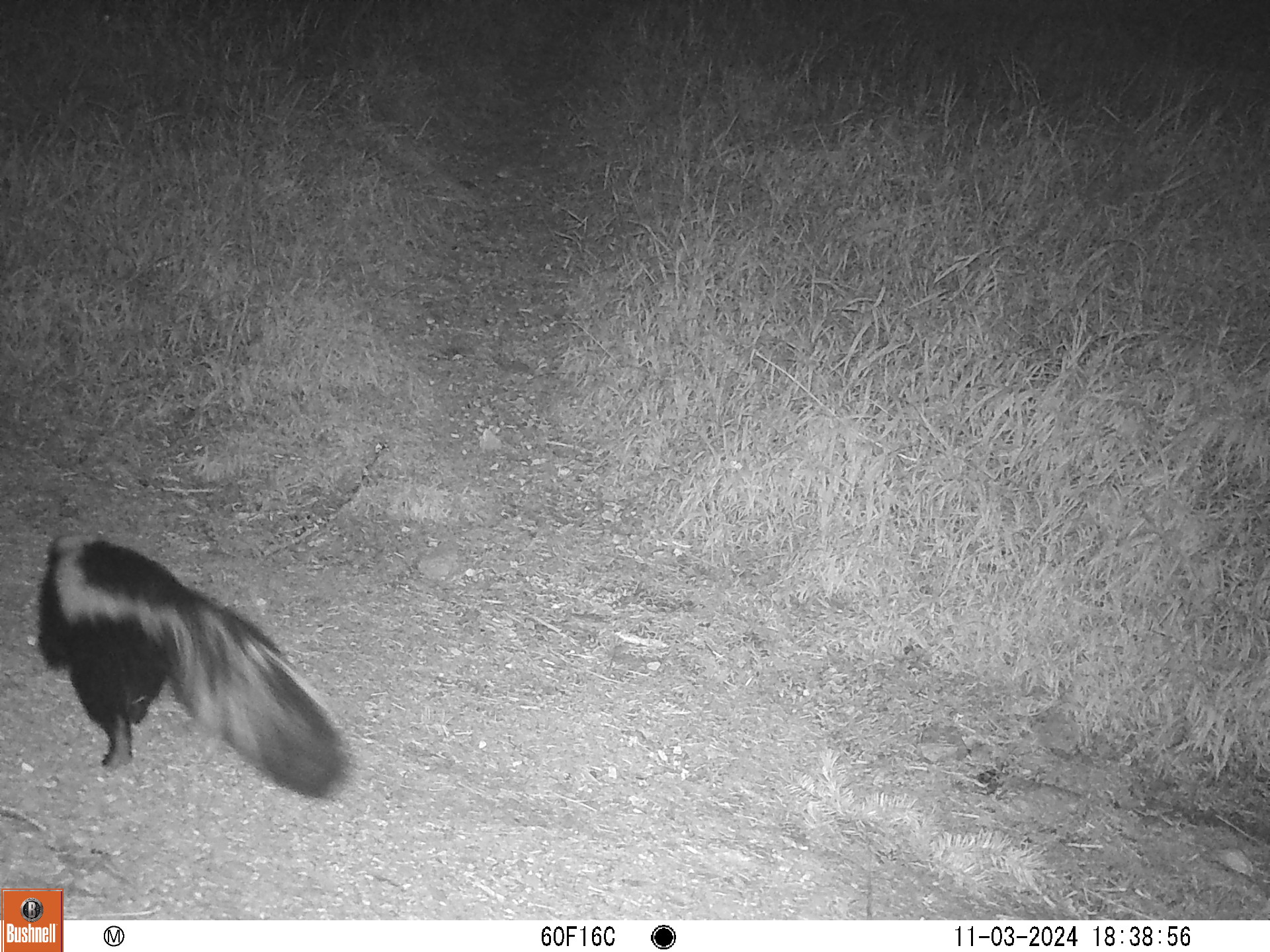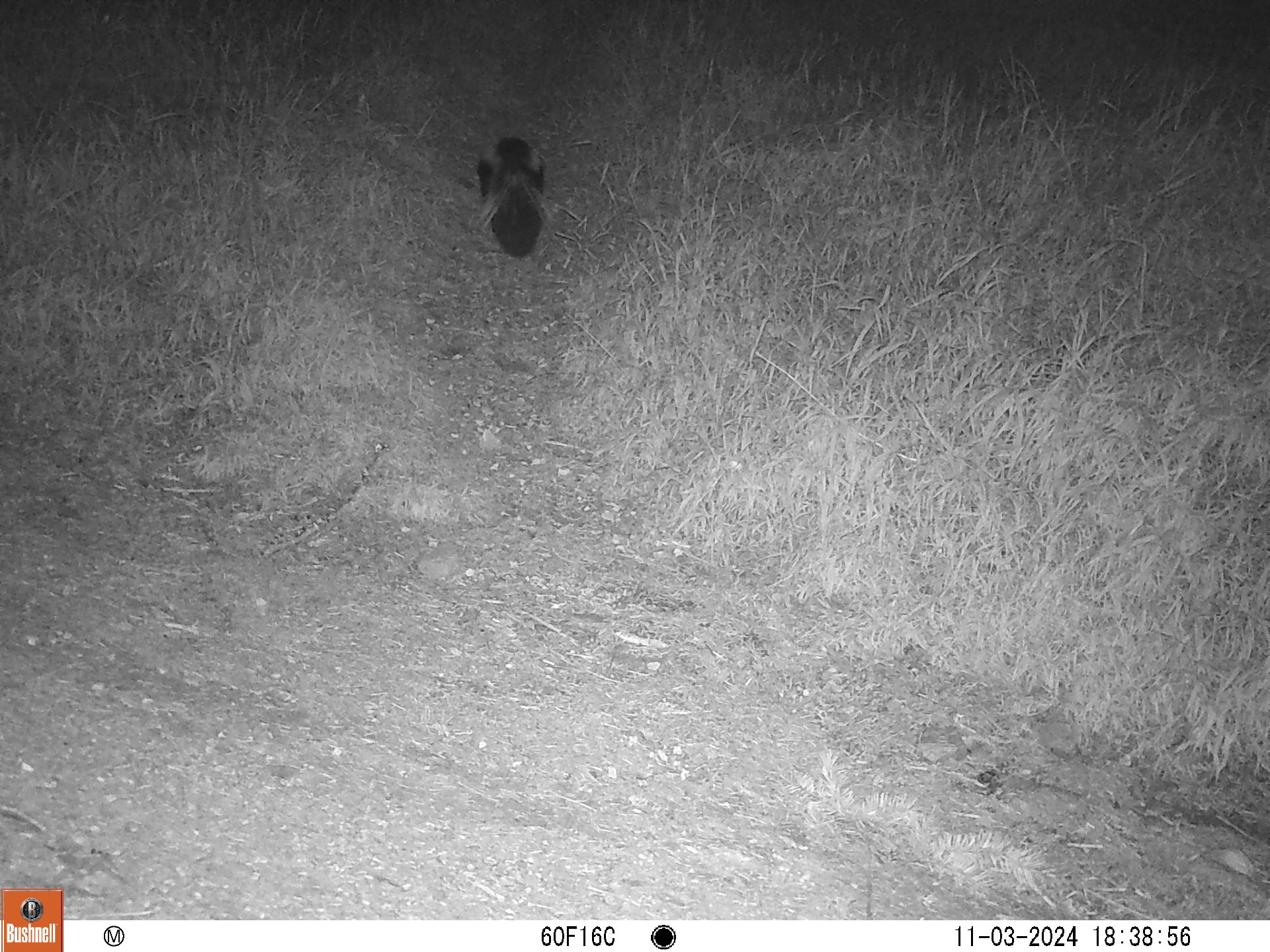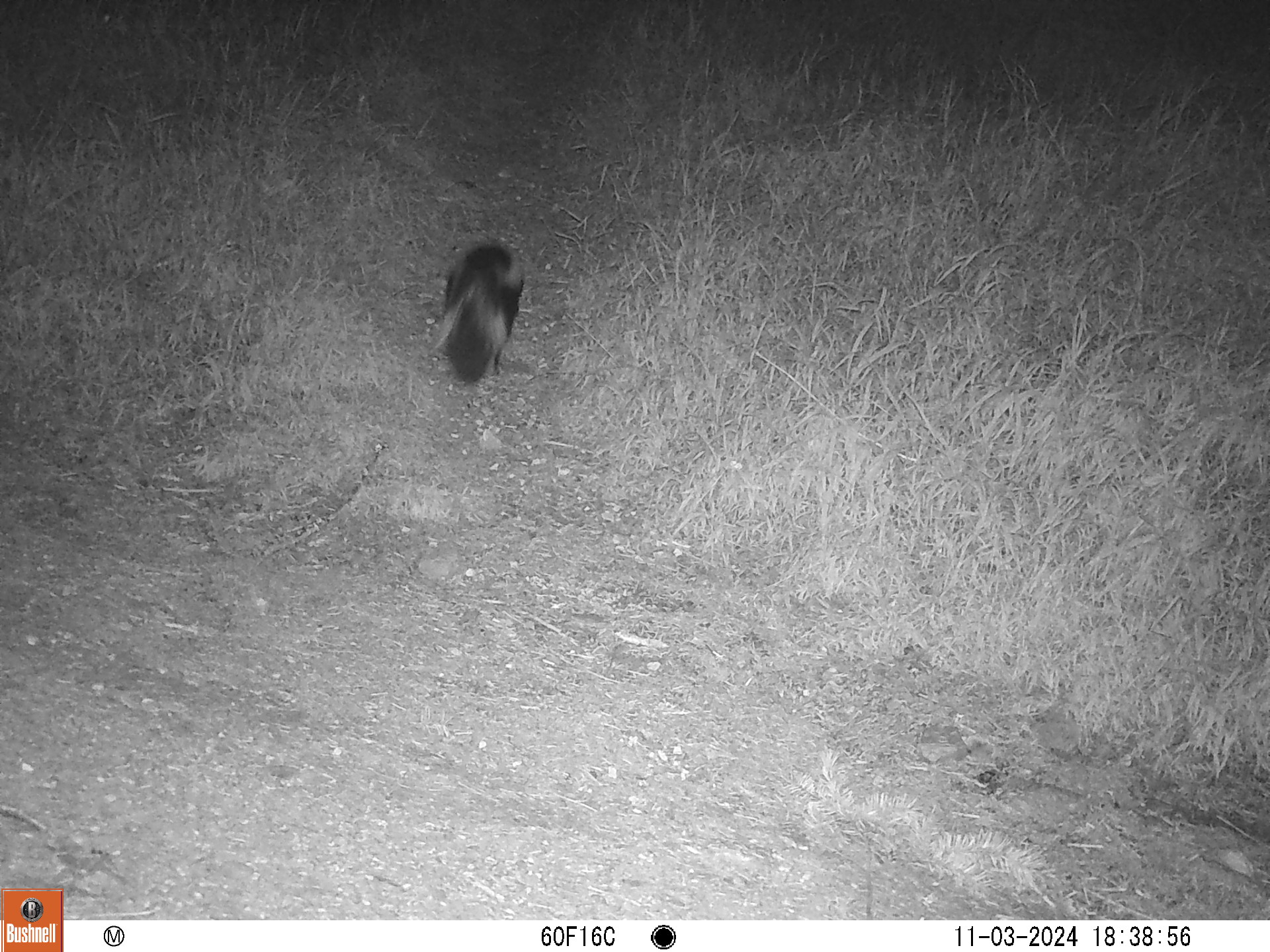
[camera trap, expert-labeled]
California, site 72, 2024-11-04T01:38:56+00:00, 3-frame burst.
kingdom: Animalia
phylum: Chordata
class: Mammalia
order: Carnivora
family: Mephitidae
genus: Mephitis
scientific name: Mephitis mephitis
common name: striped skunk